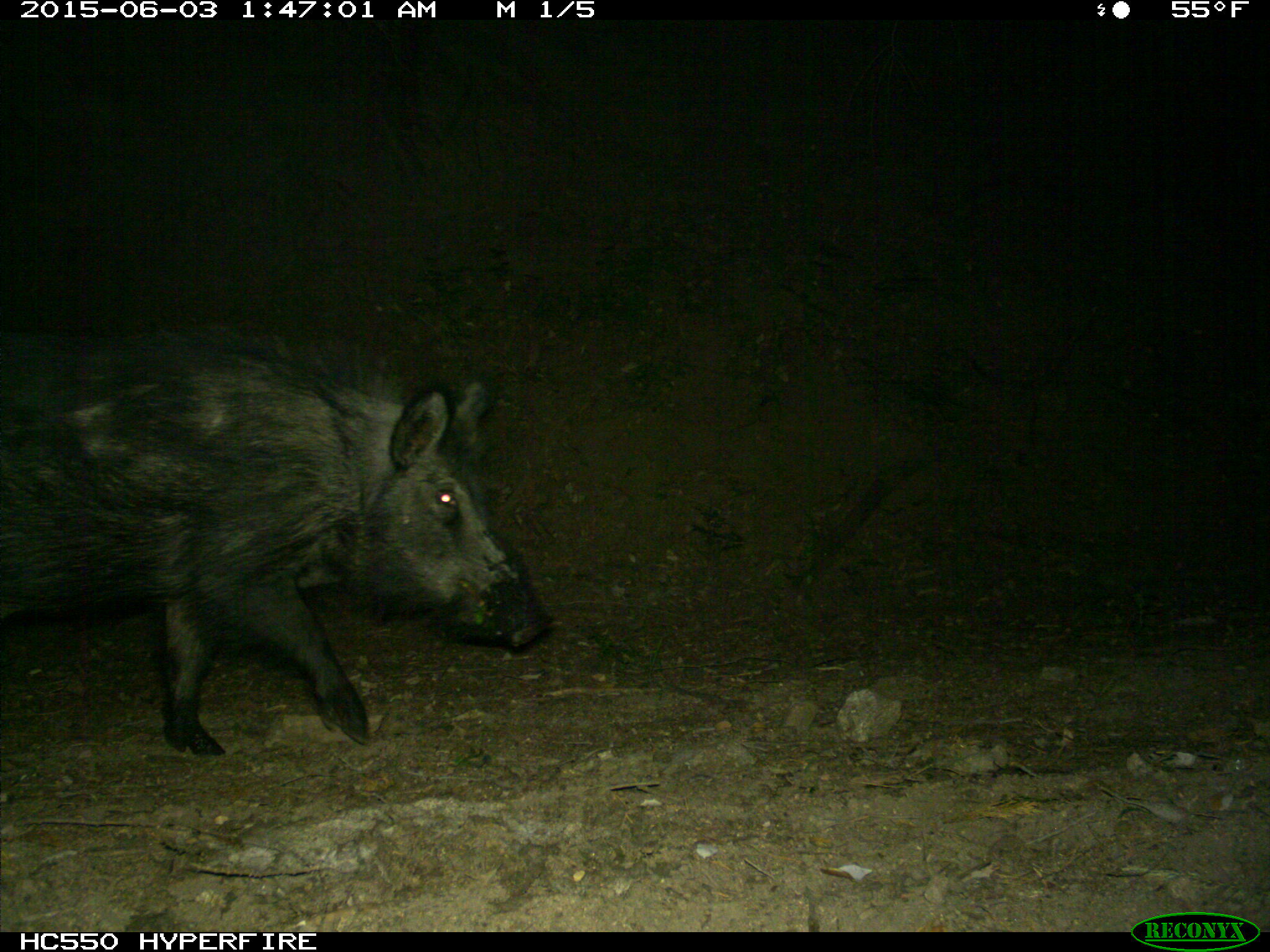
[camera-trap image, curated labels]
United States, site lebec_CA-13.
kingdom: Animalia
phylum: Chordata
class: Mammalia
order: Artiodactyla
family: Suidae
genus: Sus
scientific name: Sus scrofa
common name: wild boar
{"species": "Sus scrofa (wild boar)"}